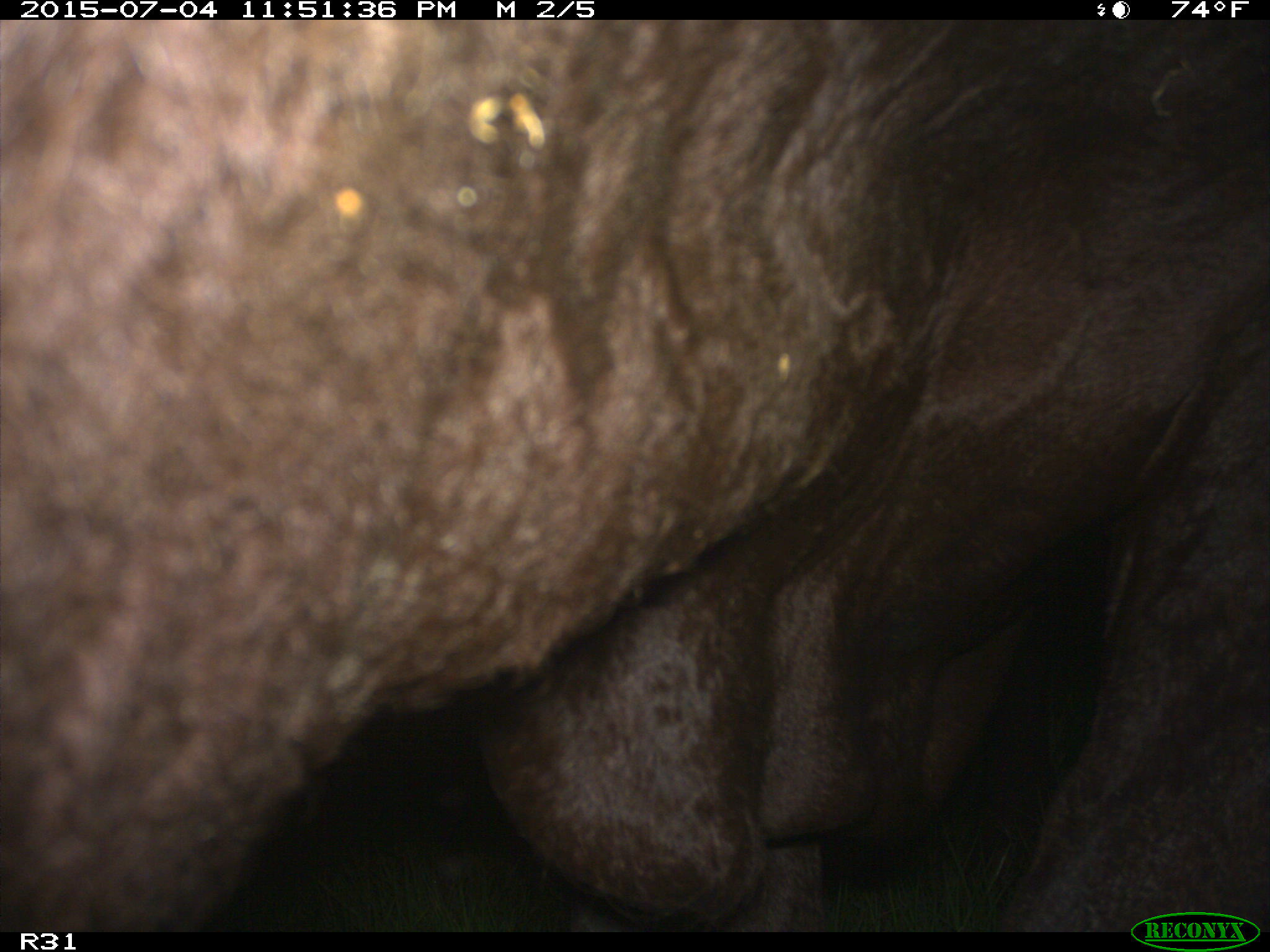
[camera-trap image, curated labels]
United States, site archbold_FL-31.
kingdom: Animalia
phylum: Chordata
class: Mammalia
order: Artiodactyla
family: Bovidae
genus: Bos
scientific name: Bos taurus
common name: domestic cow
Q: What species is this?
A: Bos taurus (domestic cow).